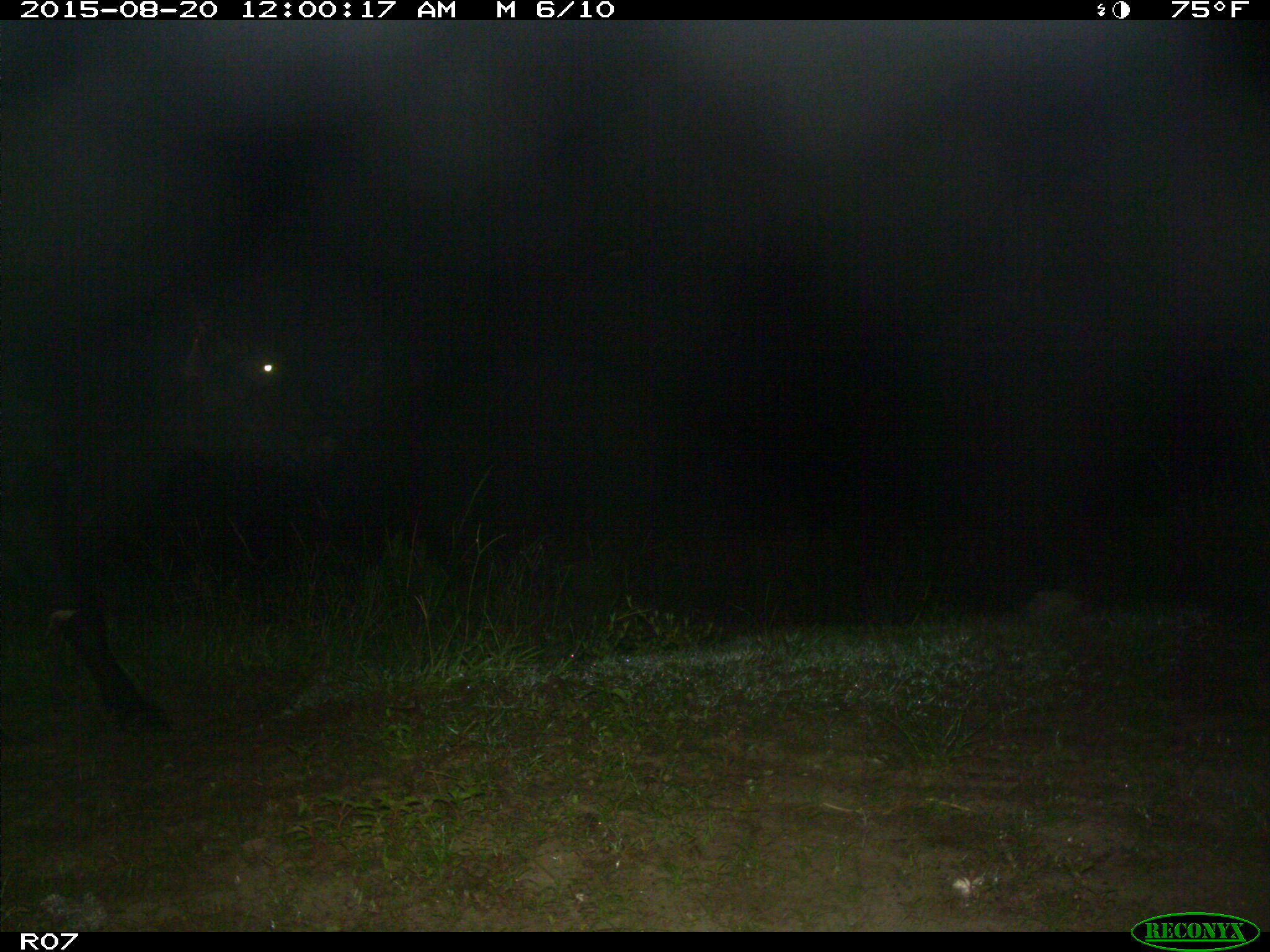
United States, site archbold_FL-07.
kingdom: Animalia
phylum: Chordata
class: Mammalia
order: Artiodactyla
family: Bovidae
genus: Bos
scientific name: Bos taurus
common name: domestic cow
Bos taurus (domestic cow).